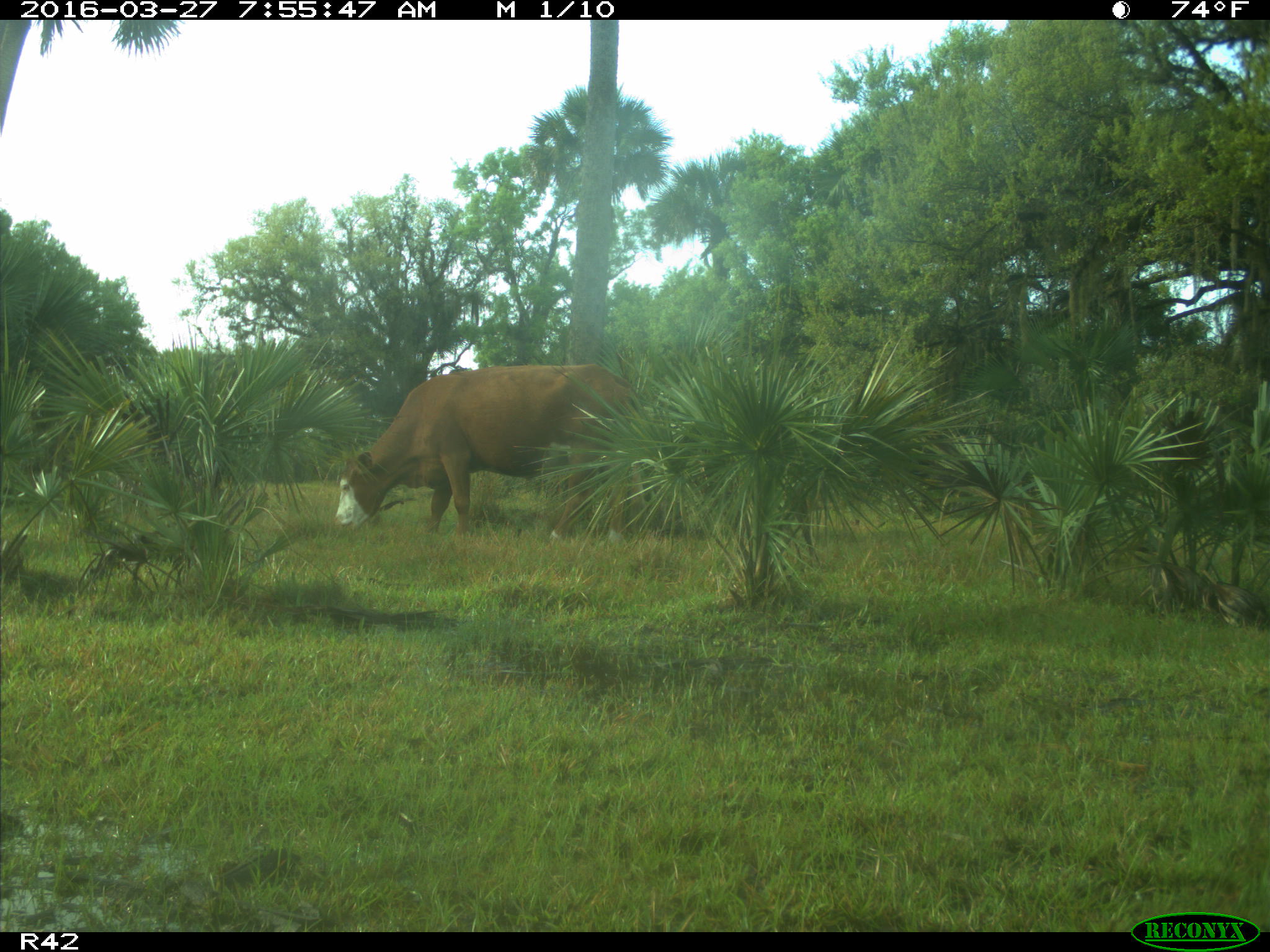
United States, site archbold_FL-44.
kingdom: Animalia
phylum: Chordata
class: Mammalia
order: Artiodactyla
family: Bovidae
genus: Bos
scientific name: Bos taurus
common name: domestic cow